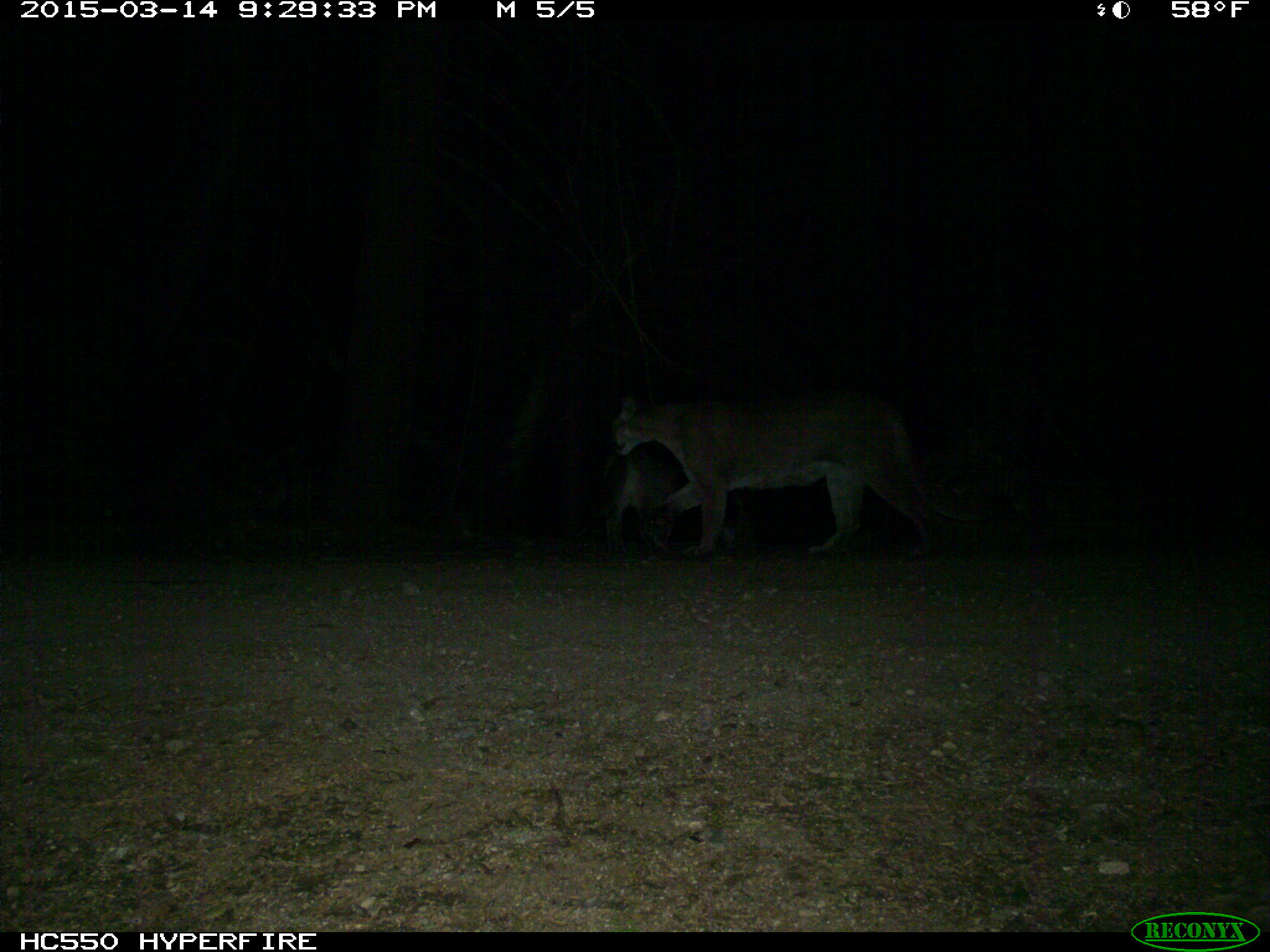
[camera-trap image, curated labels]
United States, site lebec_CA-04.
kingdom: Animalia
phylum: Chordata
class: Mammalia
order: Carnivora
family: Felidae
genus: Puma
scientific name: Puma concolor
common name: mountain lion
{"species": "Puma concolor (mountain lion)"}